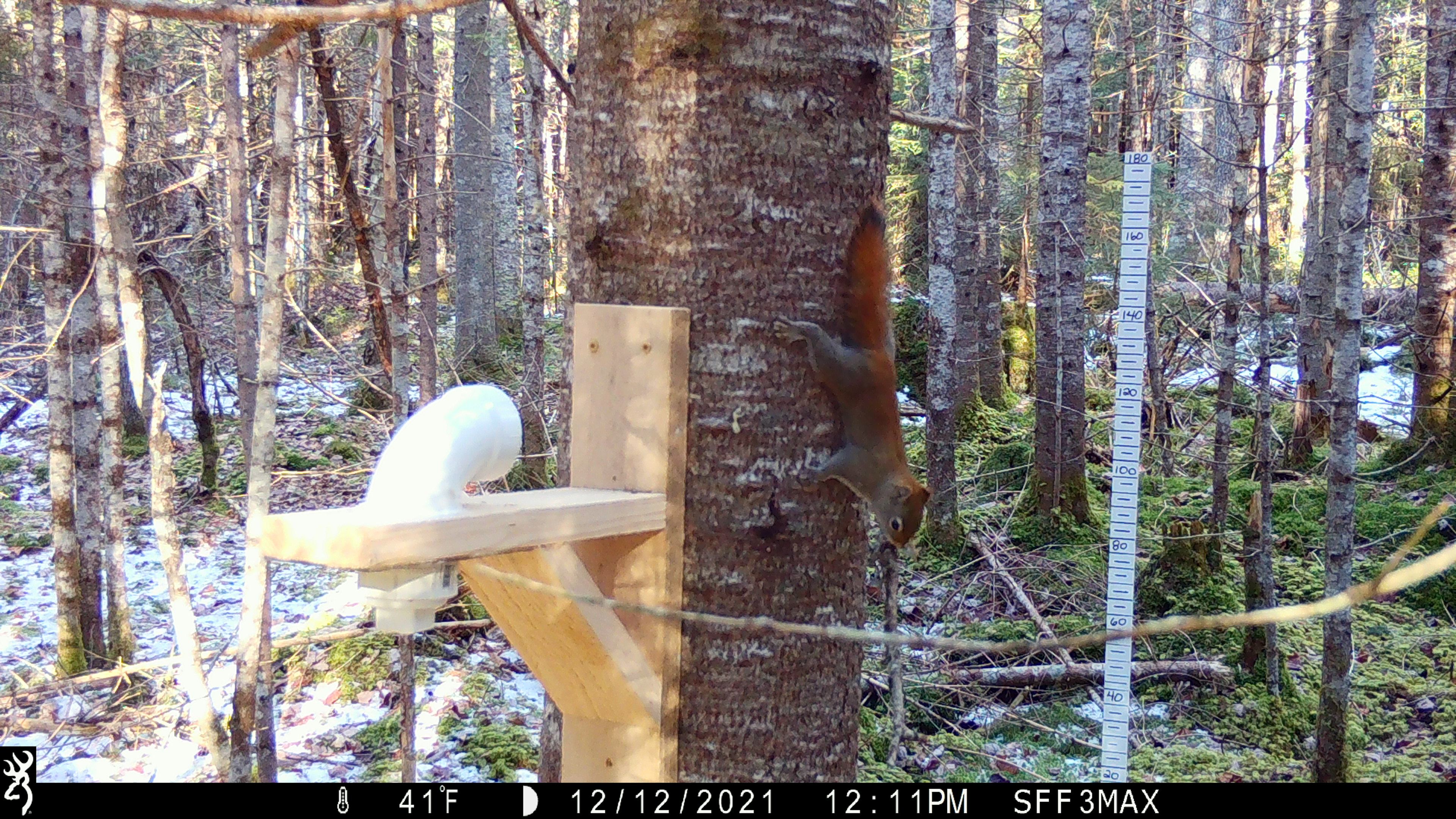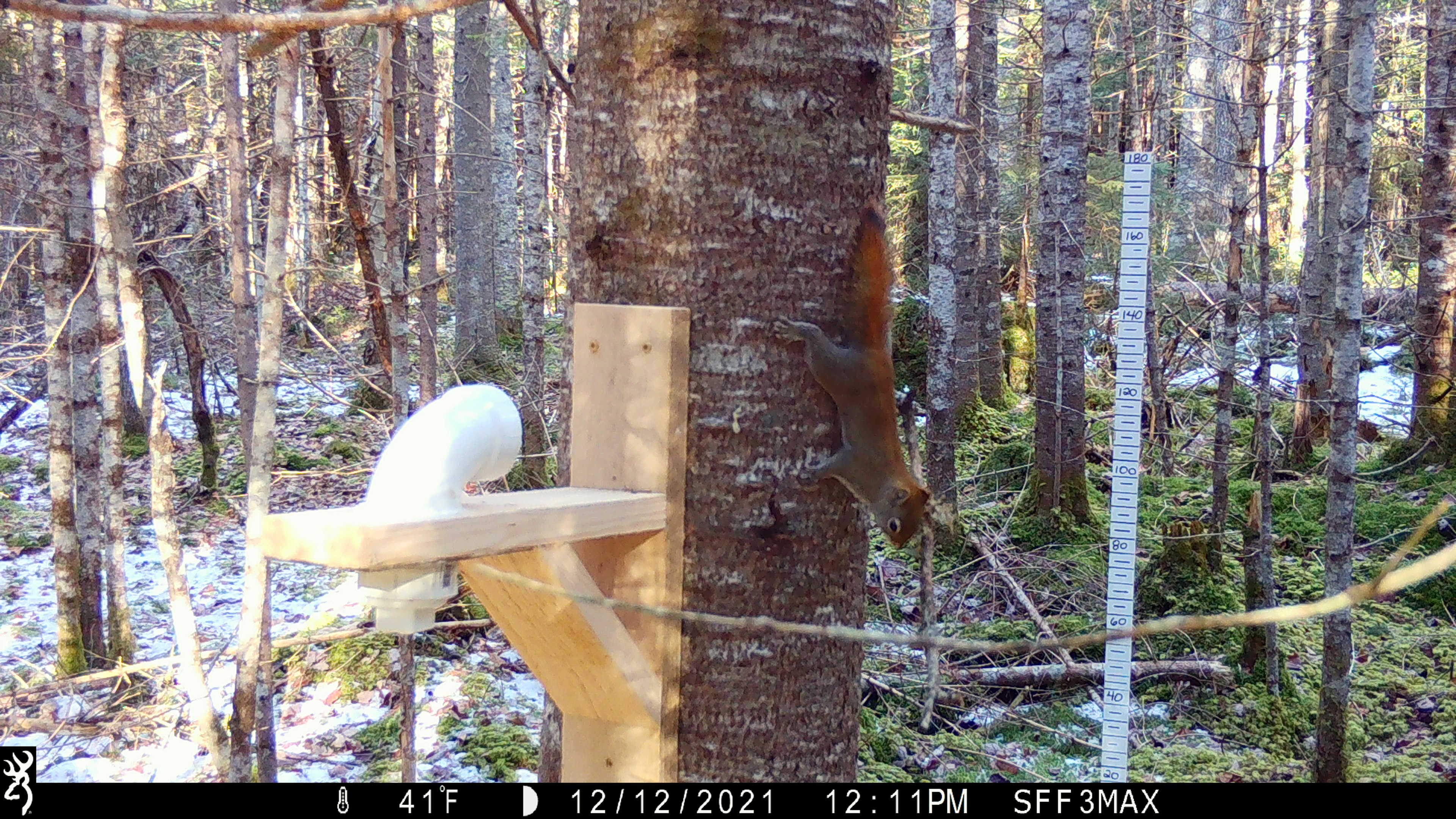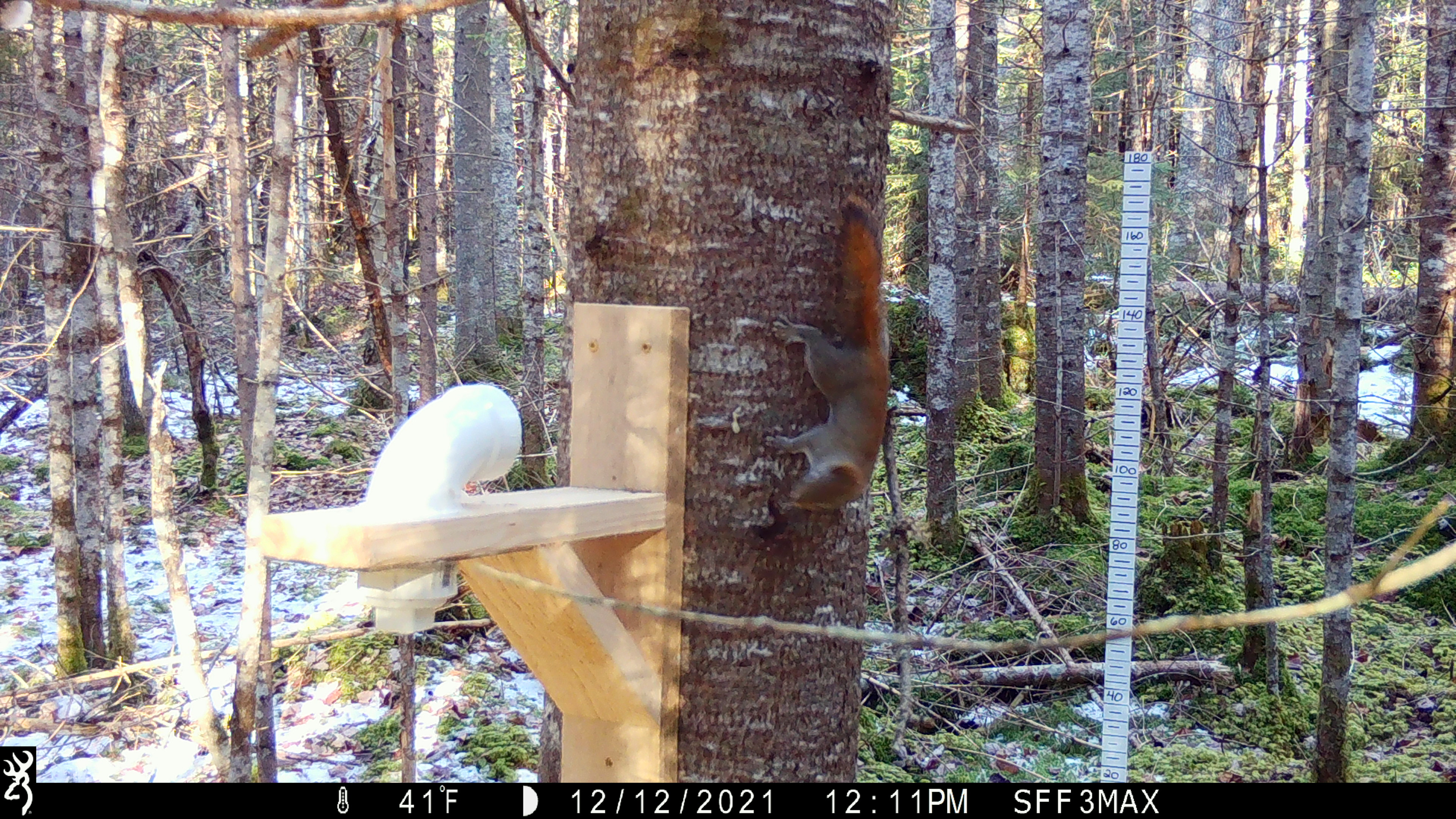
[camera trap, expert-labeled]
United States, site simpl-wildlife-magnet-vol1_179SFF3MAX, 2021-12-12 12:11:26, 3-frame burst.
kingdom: Animalia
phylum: Chordata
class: Mammalia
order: Rodentia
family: Sciuridae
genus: Tamiasciurus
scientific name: Tamiasciurus hudsonicus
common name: red squirrel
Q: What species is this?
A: Red squirrel (Tamiasciurus hudsonicus).